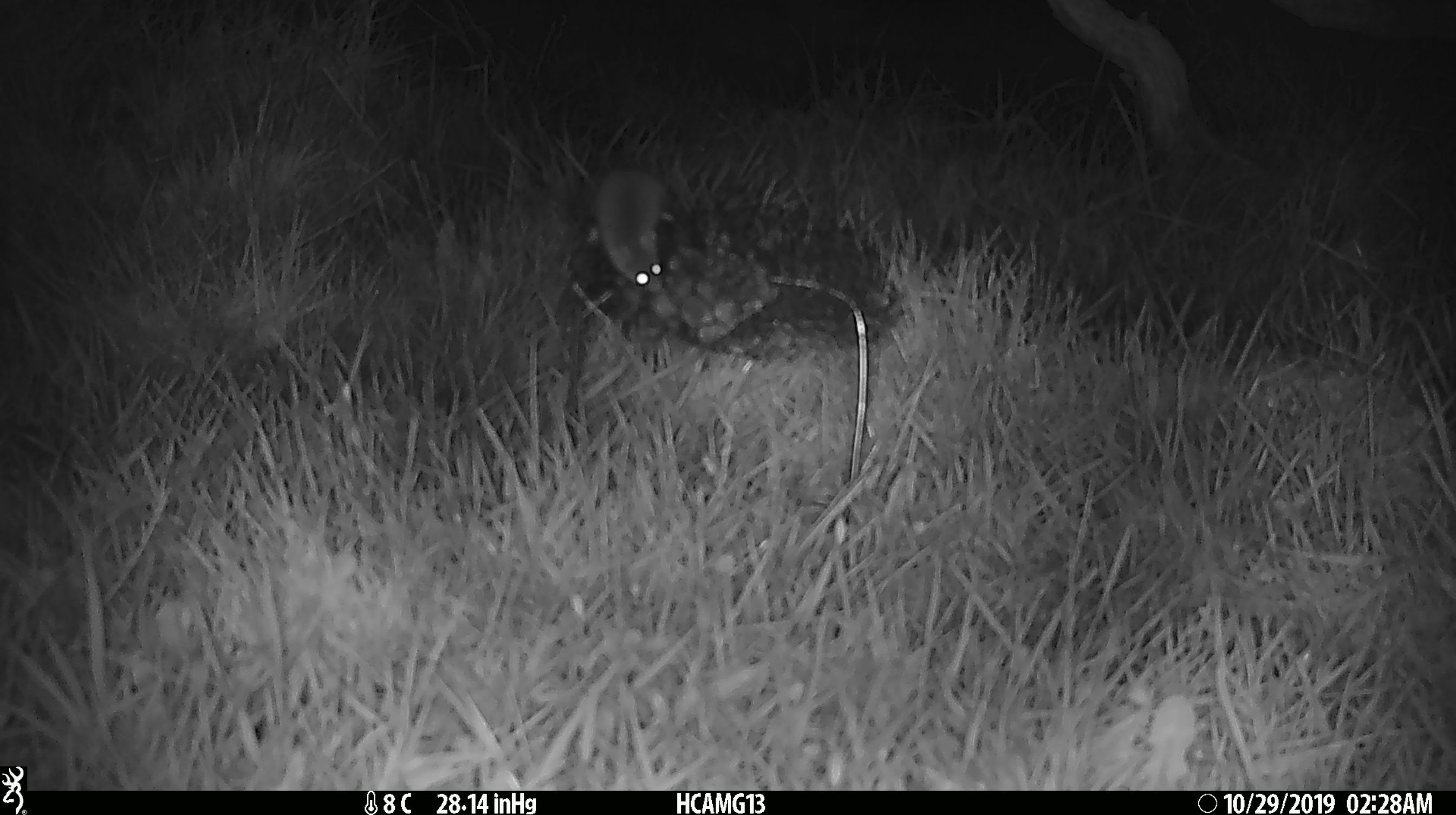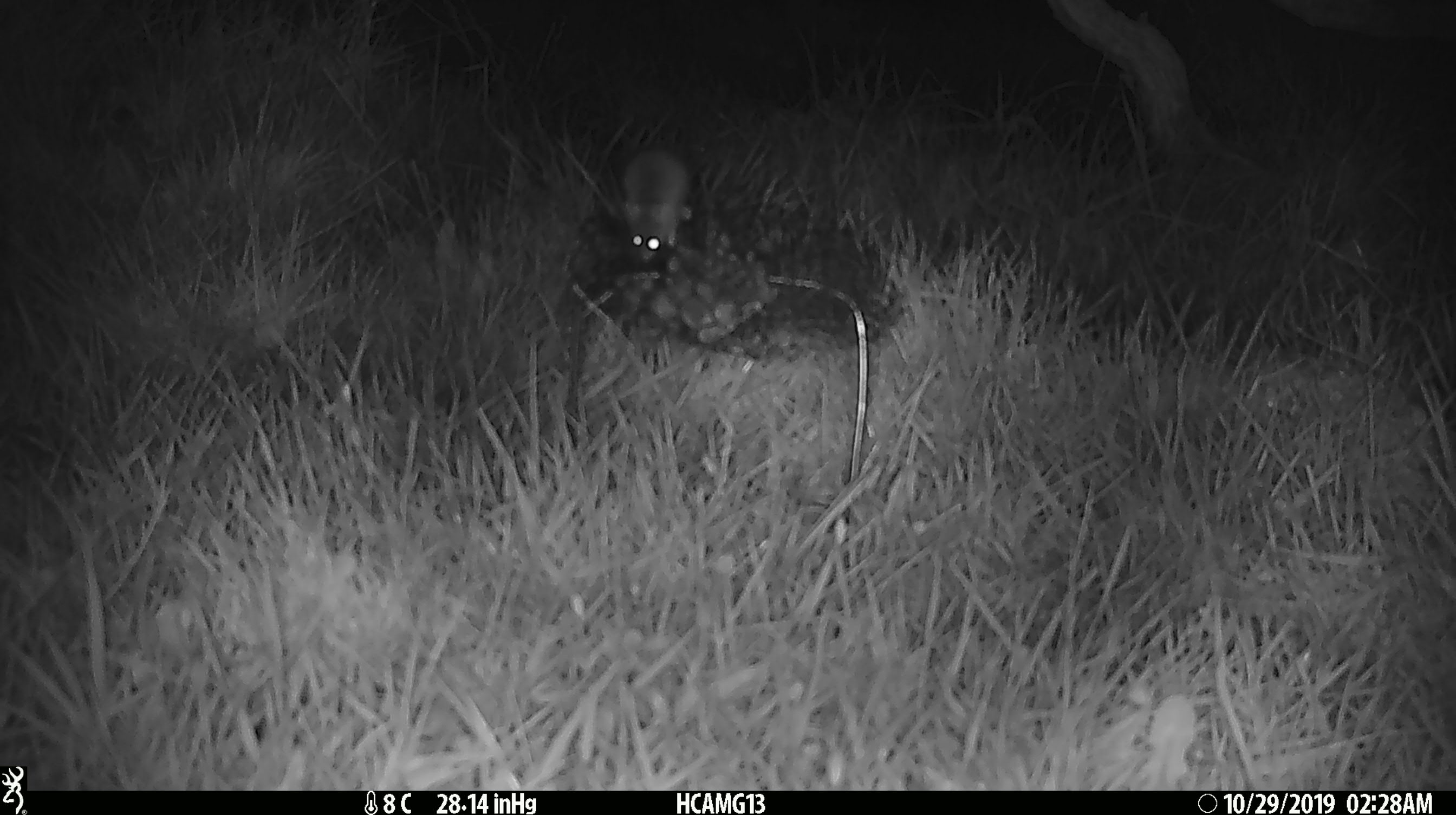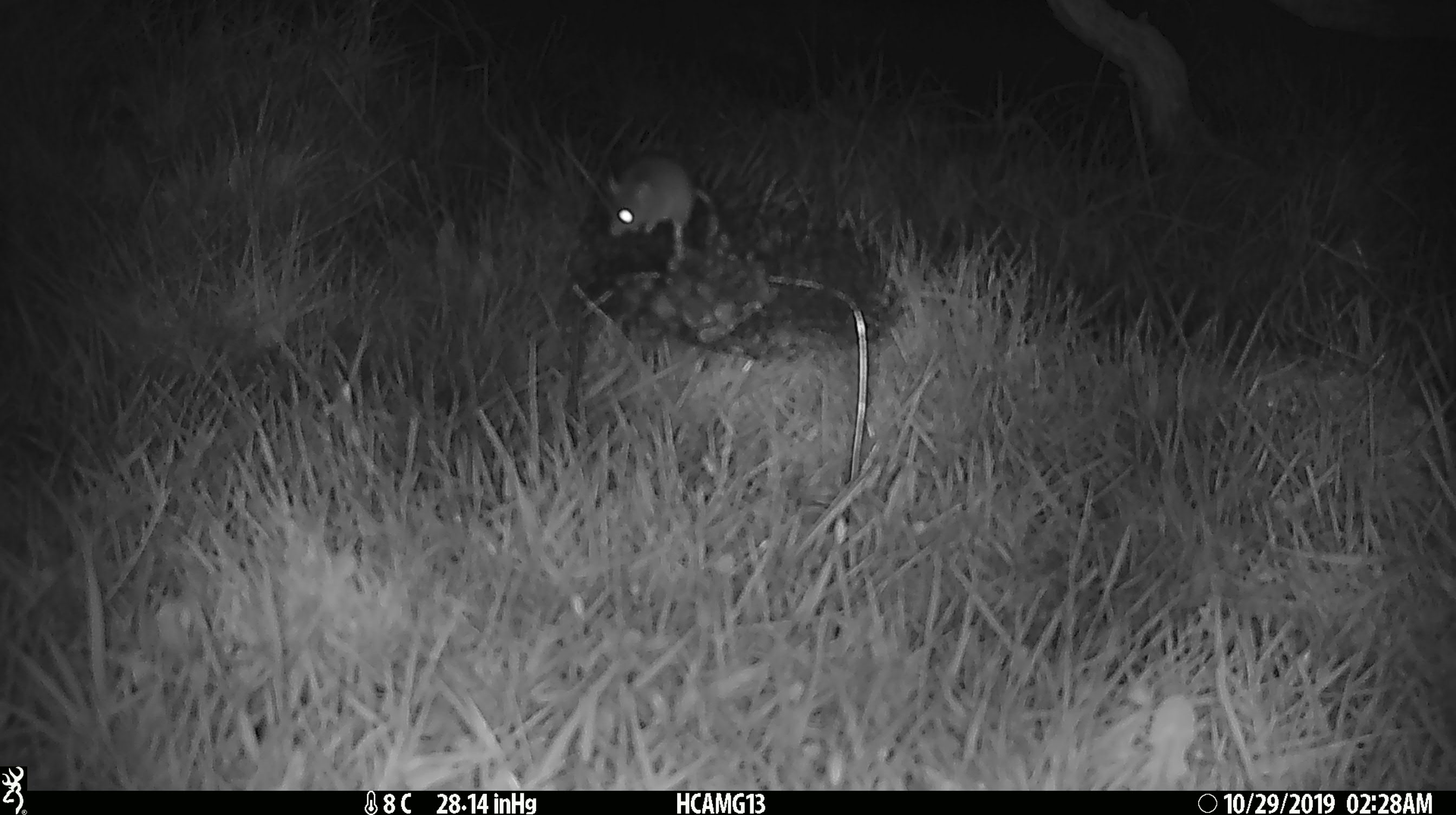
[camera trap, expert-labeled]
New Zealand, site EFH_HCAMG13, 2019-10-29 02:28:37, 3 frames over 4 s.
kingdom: Animalia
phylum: Chordata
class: Mammalia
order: Rodentia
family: Muridae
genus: Mus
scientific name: Mus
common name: mouse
Mouse (Mus).